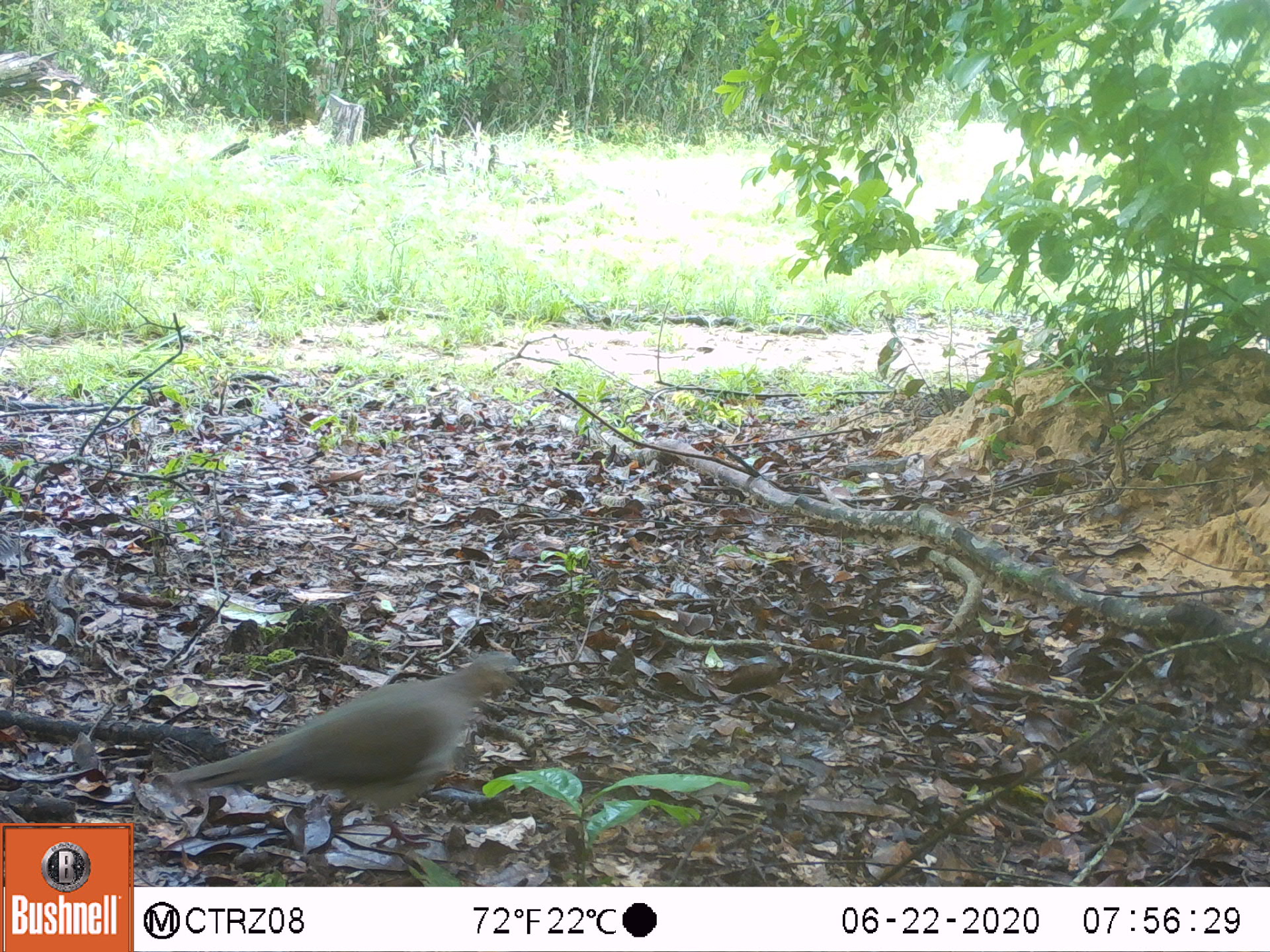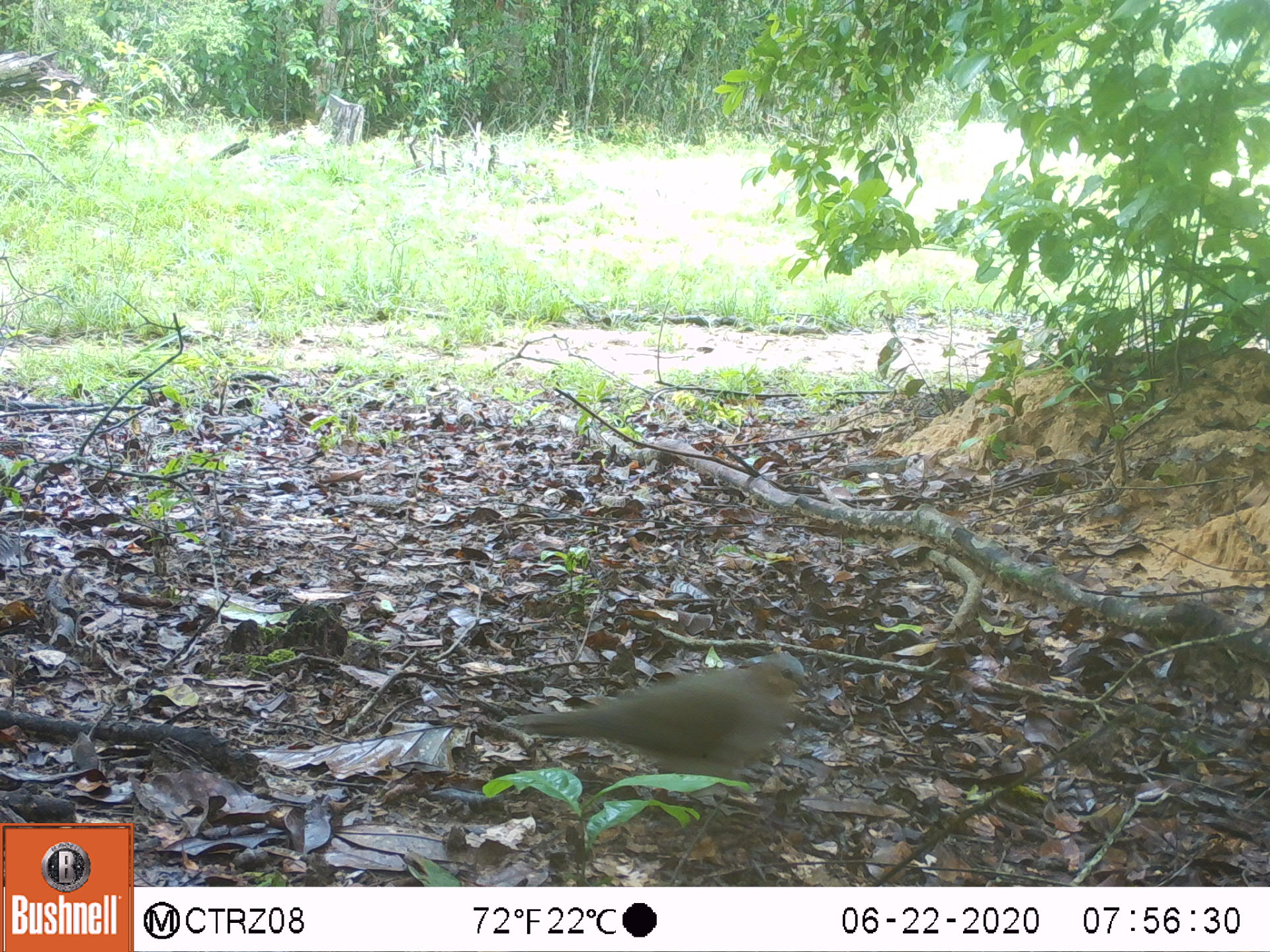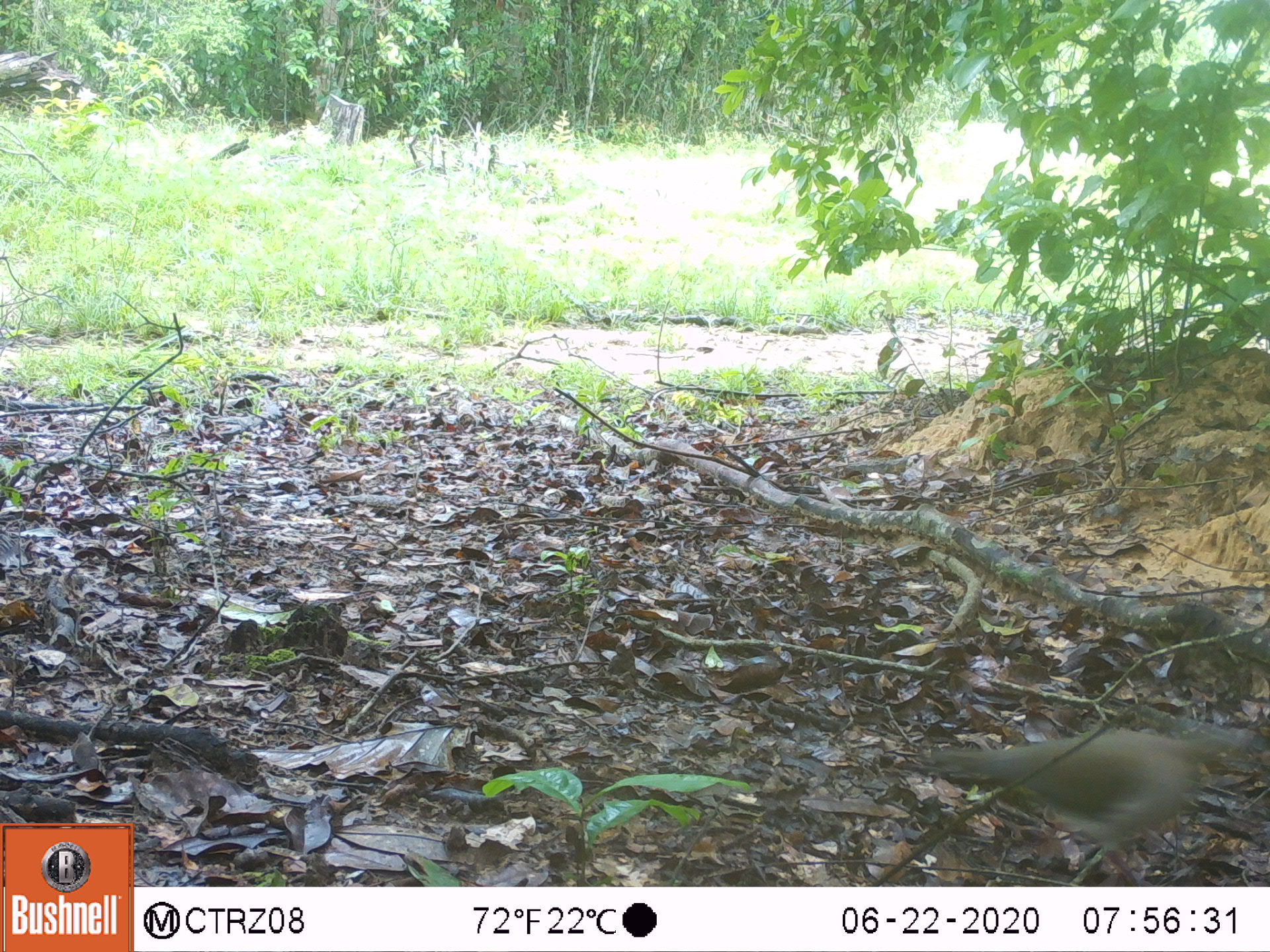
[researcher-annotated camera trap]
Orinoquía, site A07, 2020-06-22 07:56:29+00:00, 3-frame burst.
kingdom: Animalia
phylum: Chordata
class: Aves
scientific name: Aves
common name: bird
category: unknown bird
Unknown bird (bird) (Aves).